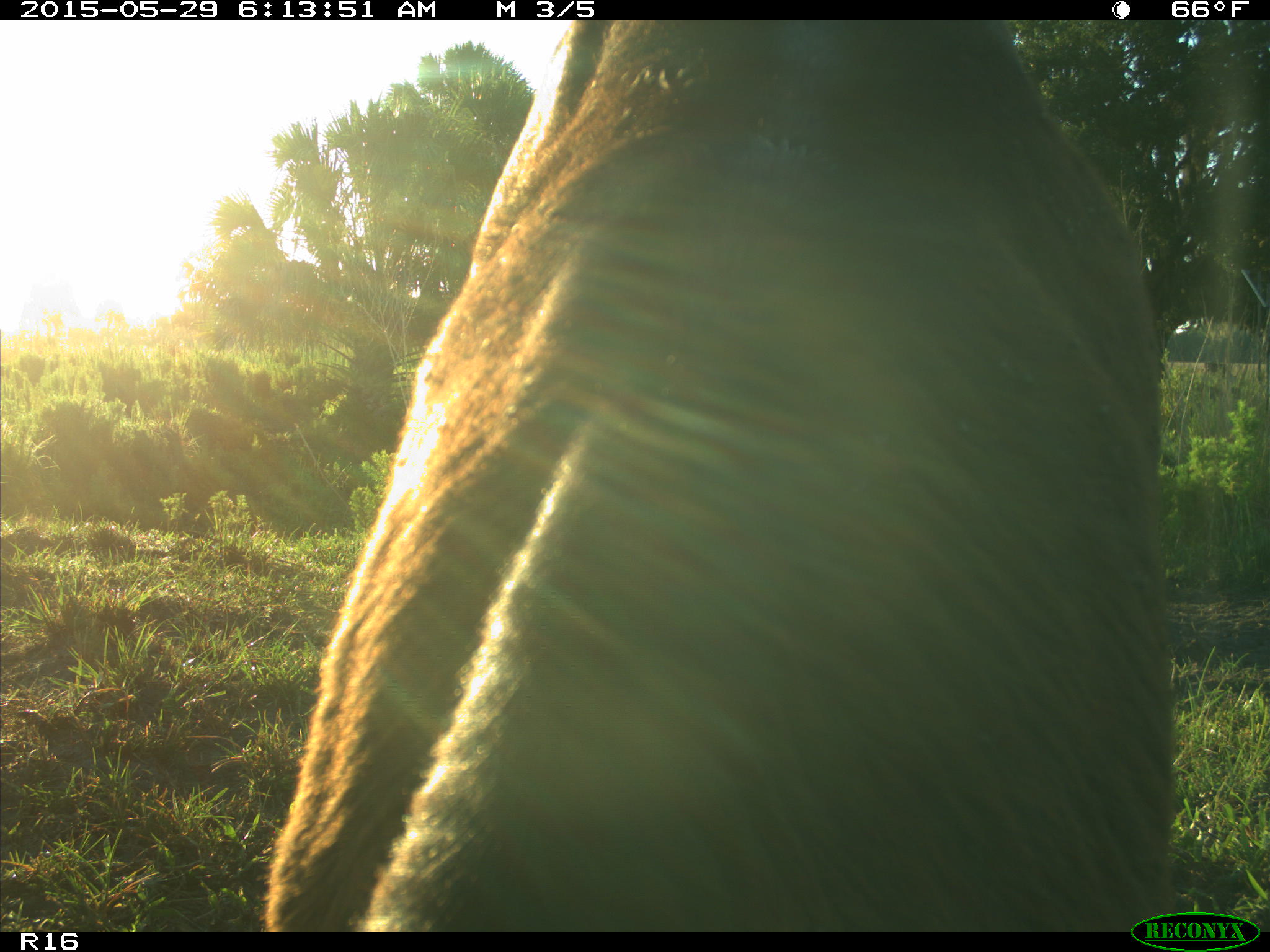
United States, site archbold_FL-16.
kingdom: Animalia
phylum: Chordata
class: Mammalia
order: Artiodactyla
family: Bovidae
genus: Bos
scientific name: Bos taurus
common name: domestic cow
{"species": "Bos taurus (domestic cow)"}